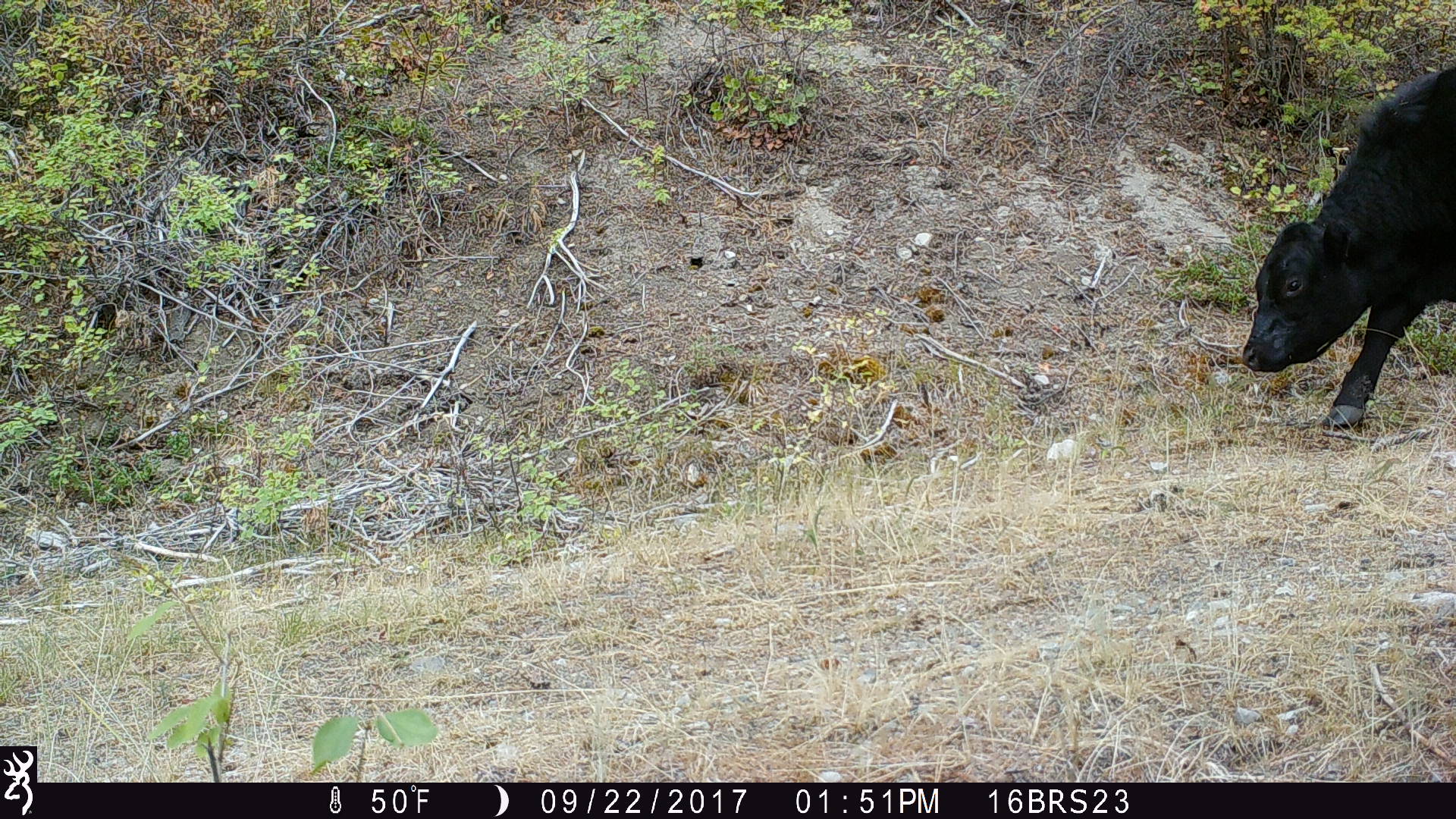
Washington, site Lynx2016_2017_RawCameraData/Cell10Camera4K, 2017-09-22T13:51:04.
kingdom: Animalia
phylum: Chordata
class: Mammalia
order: Artiodactyla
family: Bovidae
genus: Bos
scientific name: Bos taurus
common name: domestic cattle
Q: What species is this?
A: Domestic cattle (Bos taurus).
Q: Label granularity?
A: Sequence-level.